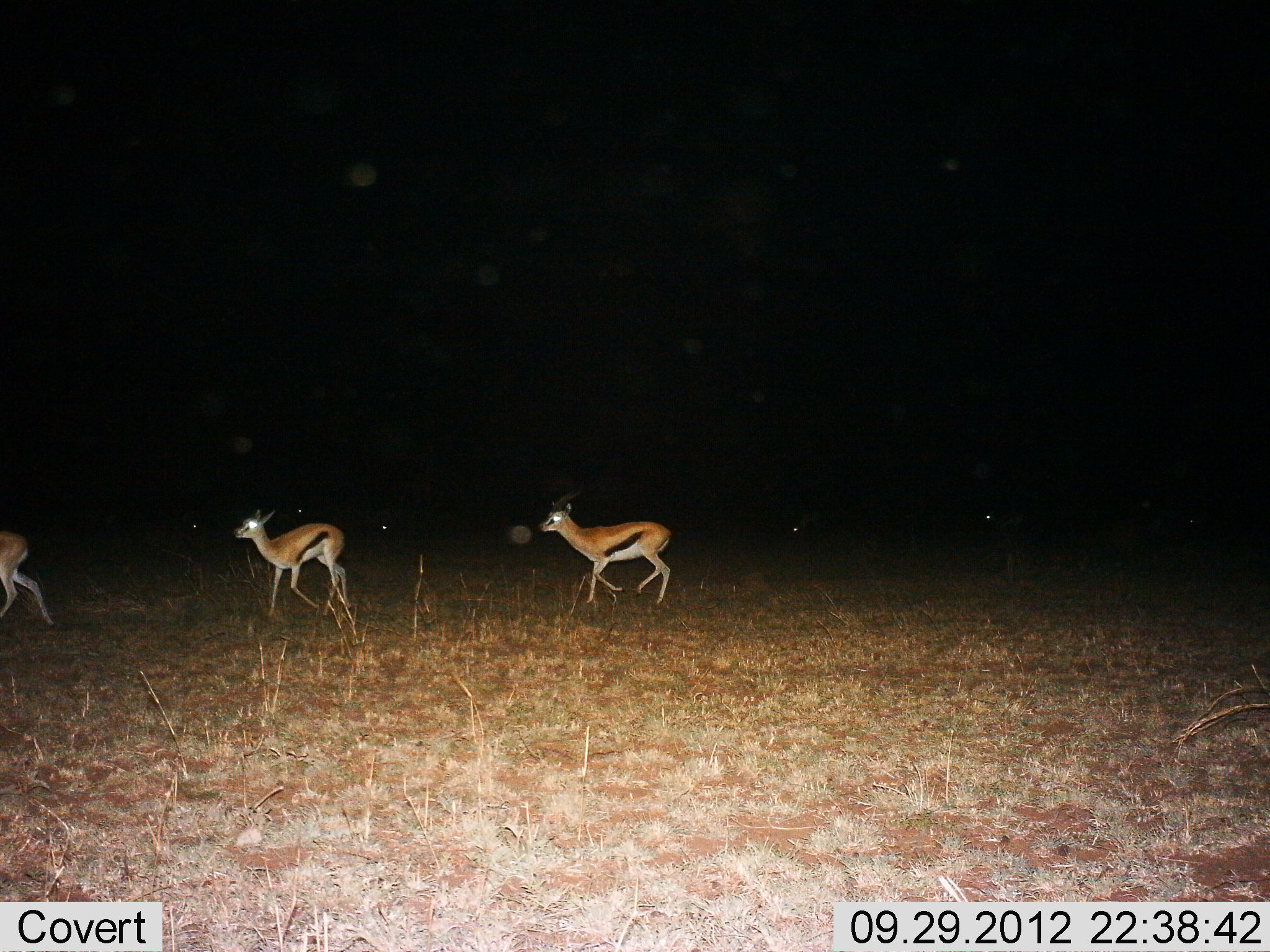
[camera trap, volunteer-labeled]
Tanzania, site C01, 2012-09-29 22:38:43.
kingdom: Animalia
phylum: Chordata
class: Mammalia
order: Artiodactyla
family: Bovidae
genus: Eudorcas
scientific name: Eudorcas thomsonii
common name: thomson's gazelle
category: gazellethomsons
Gazellethomsons (thomson's gazelle) (Eudorcas thomsonii), count 3. Behavior (volunteer vote fractions): standing 0%, resting 0%, moving 100%, interacting 0%. Young present (vote fraction): 0%. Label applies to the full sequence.